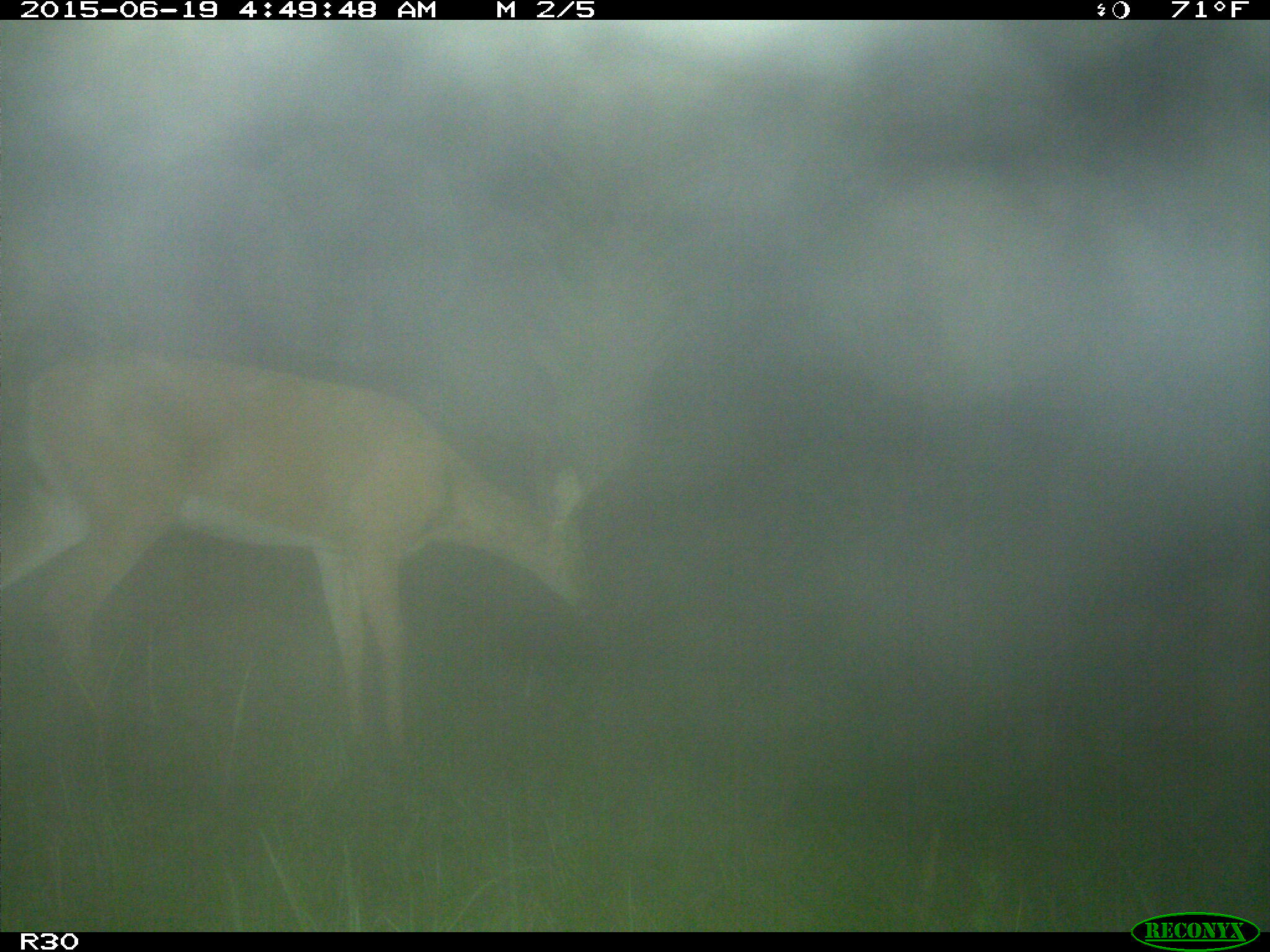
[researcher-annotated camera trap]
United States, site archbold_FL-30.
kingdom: Animalia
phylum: Chordata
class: Mammalia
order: Artiodactyla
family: Cervidae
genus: Odocoileus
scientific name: Odocoileus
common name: deer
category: unidentified deer